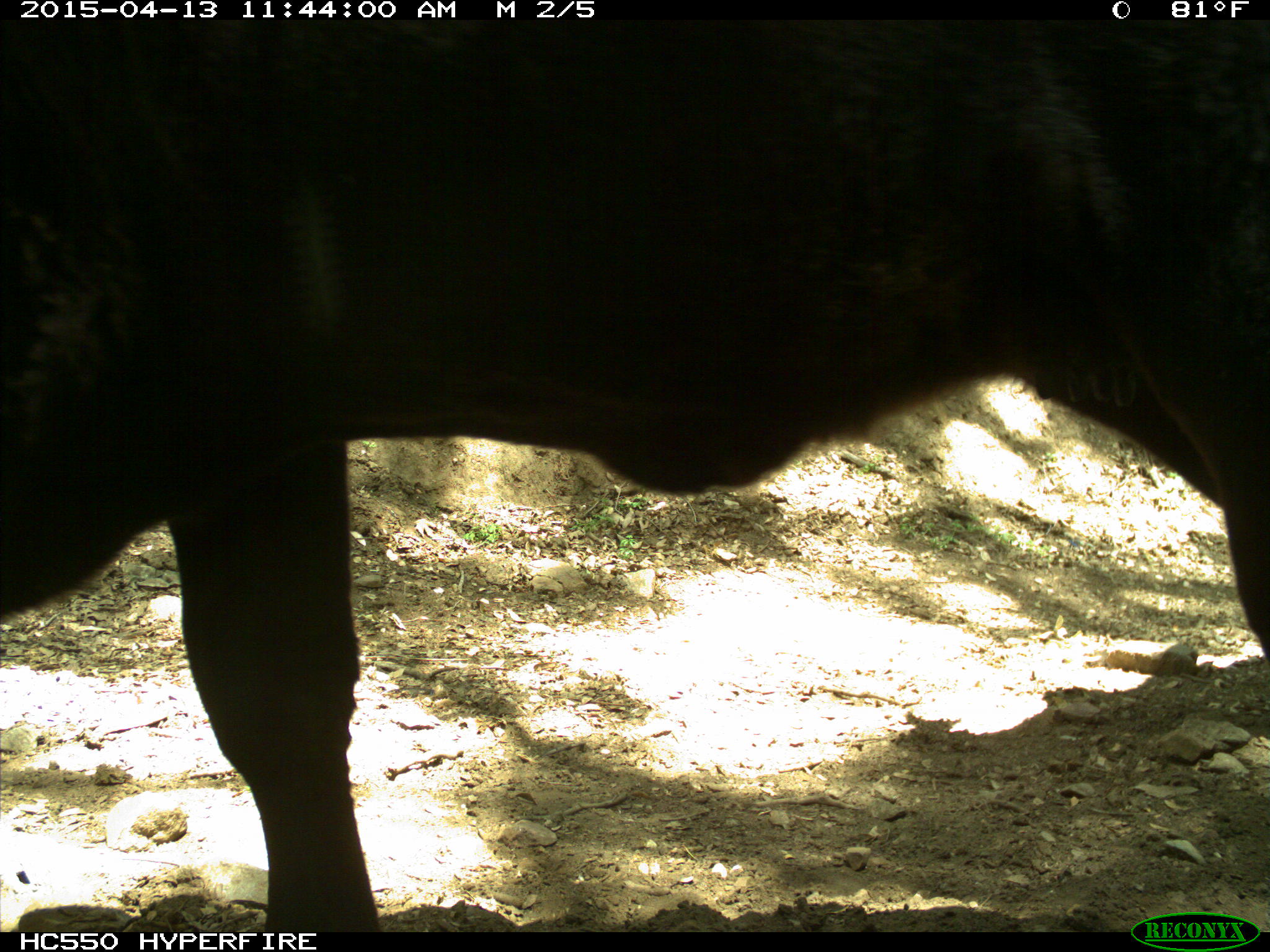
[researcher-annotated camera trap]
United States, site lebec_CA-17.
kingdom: Animalia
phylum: Chordata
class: Mammalia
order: Artiodactyla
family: Bovidae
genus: Bos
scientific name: Bos taurus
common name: domestic cow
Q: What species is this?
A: Bos taurus (domestic cow).